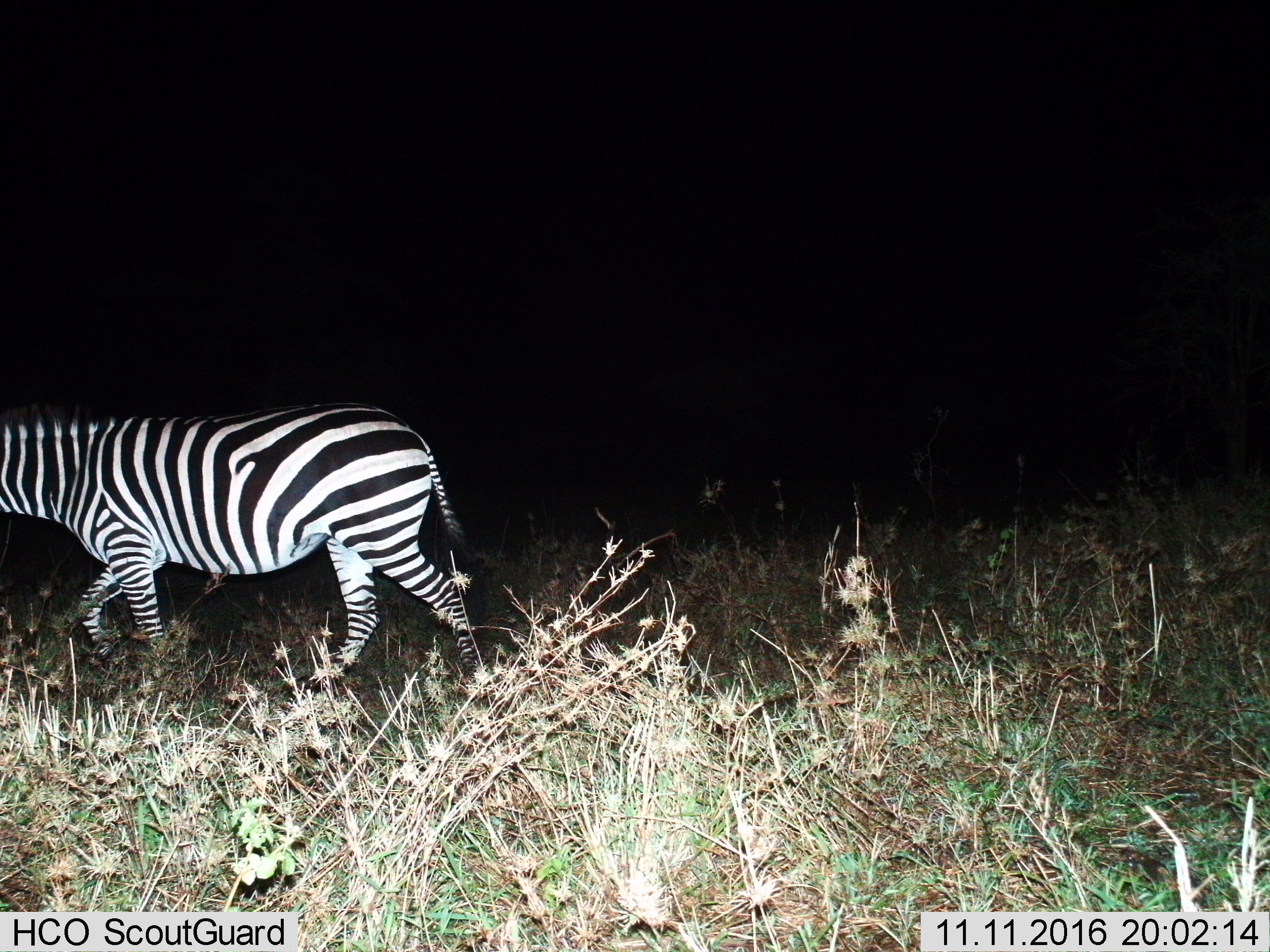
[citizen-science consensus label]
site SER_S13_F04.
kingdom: Animalia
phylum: Chordata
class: Mammalia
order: Perissodactyla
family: Equidae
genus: Equus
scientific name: Equus quagga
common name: plains zebra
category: zebraplains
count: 1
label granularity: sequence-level